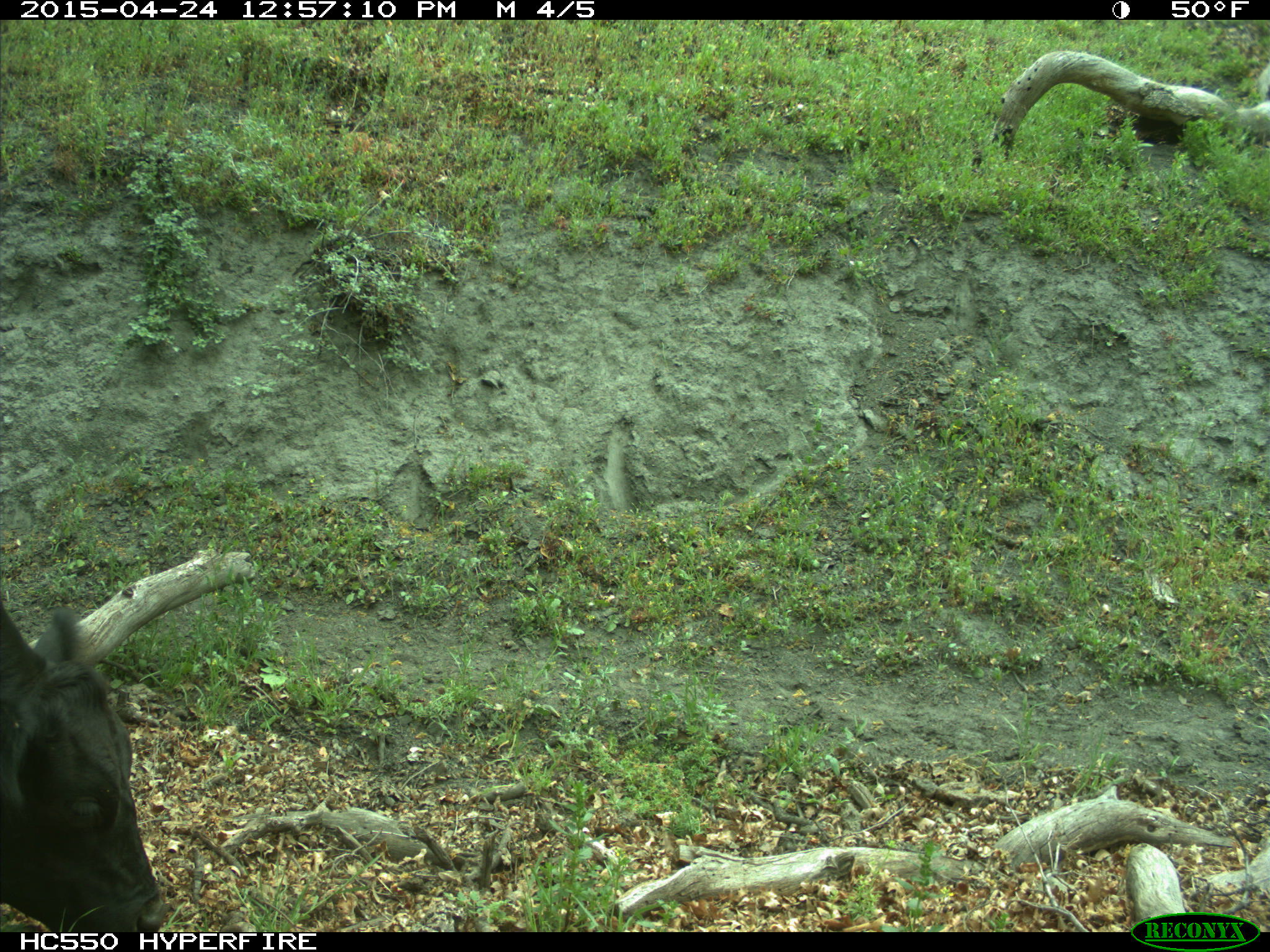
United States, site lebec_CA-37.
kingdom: Animalia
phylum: Chordata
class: Mammalia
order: Artiodactyla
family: Bovidae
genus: Bos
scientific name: Bos taurus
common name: domestic cow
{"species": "Bos taurus (domestic cow)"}